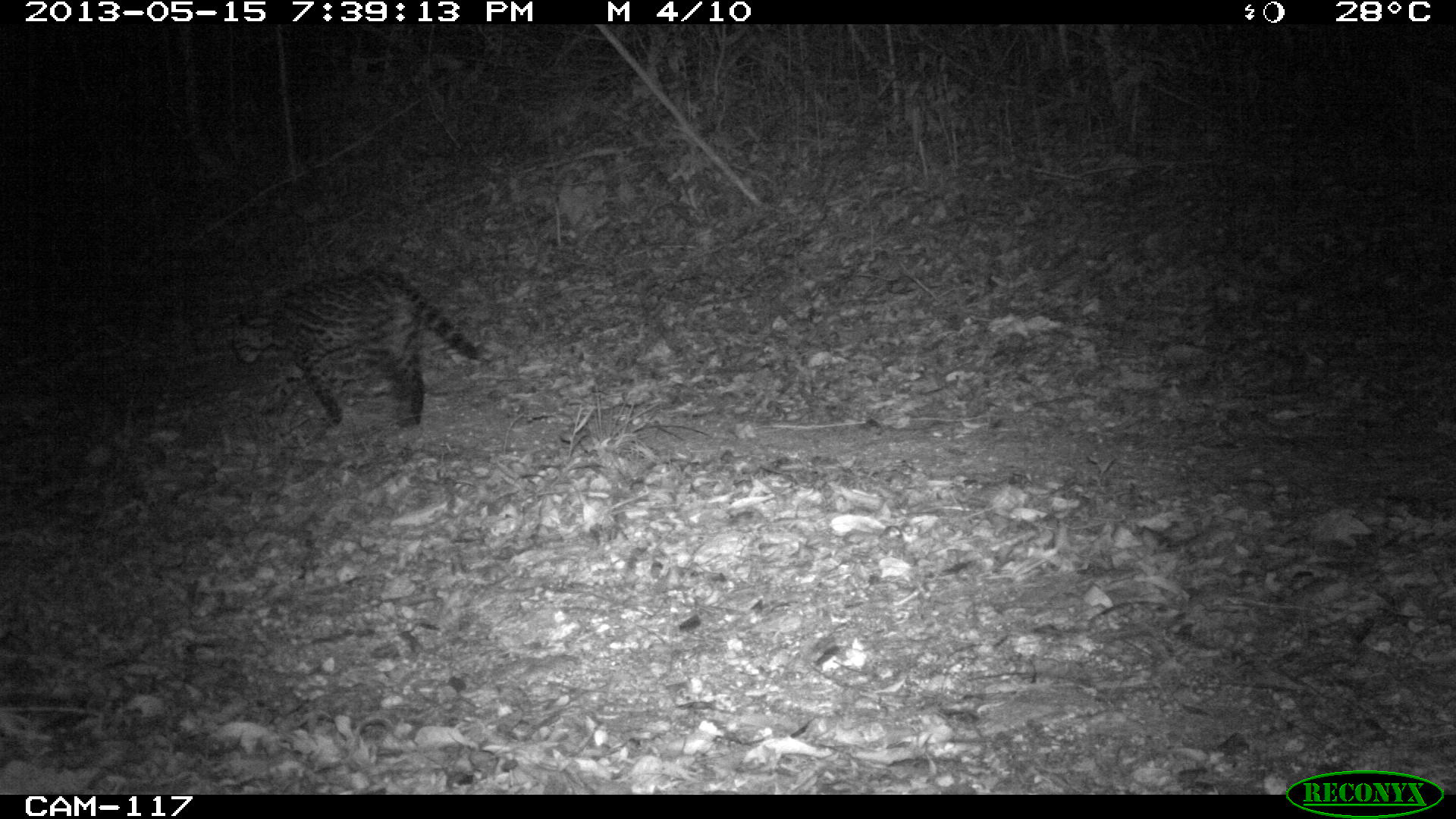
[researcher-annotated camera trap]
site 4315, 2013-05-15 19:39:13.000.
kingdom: Animalia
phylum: Chordata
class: Mammalia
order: Carnivora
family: Felidae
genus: Leopardus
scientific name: Leopardus pardalis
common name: ocelot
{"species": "Leopardus pardalis (ocelot)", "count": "1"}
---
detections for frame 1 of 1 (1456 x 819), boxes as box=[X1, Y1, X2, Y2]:
leopardus pardalis: box=[223, 270, 478, 429]